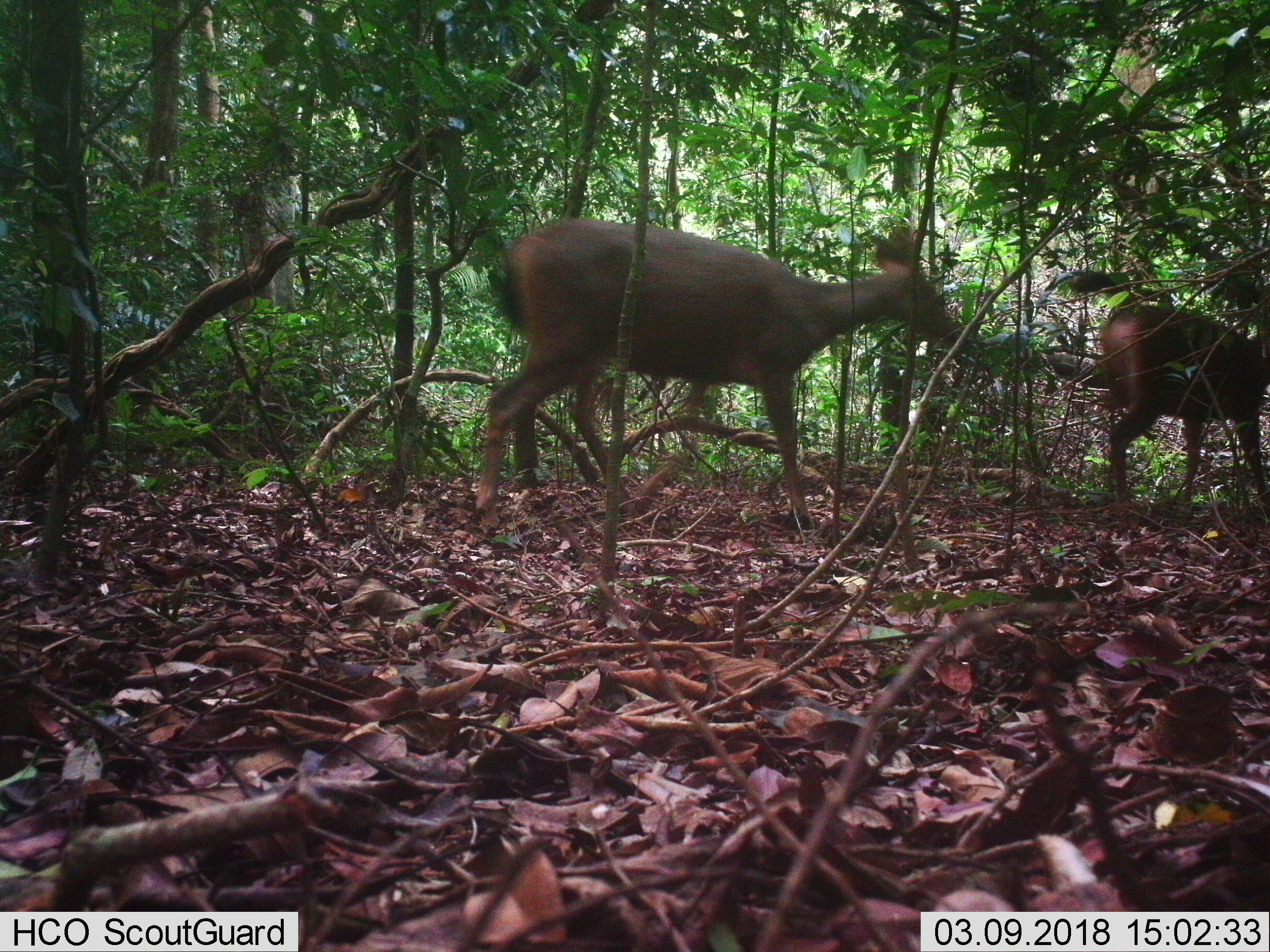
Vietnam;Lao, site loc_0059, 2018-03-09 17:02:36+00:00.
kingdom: Animalia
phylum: Chordata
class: Mammalia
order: Artiodactyla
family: Cervidae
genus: Rusa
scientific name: Rusa unicolor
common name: sambar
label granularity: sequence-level